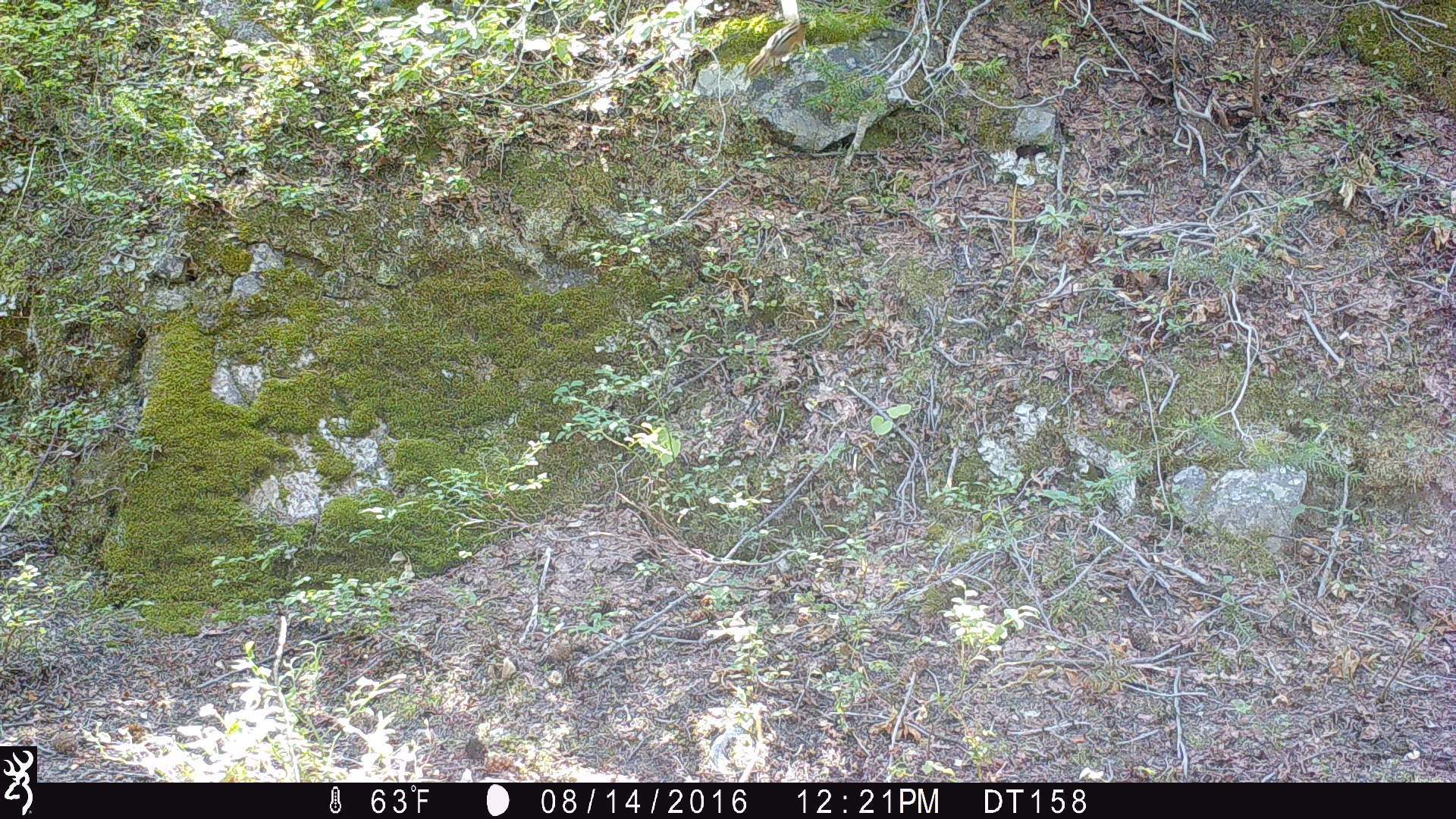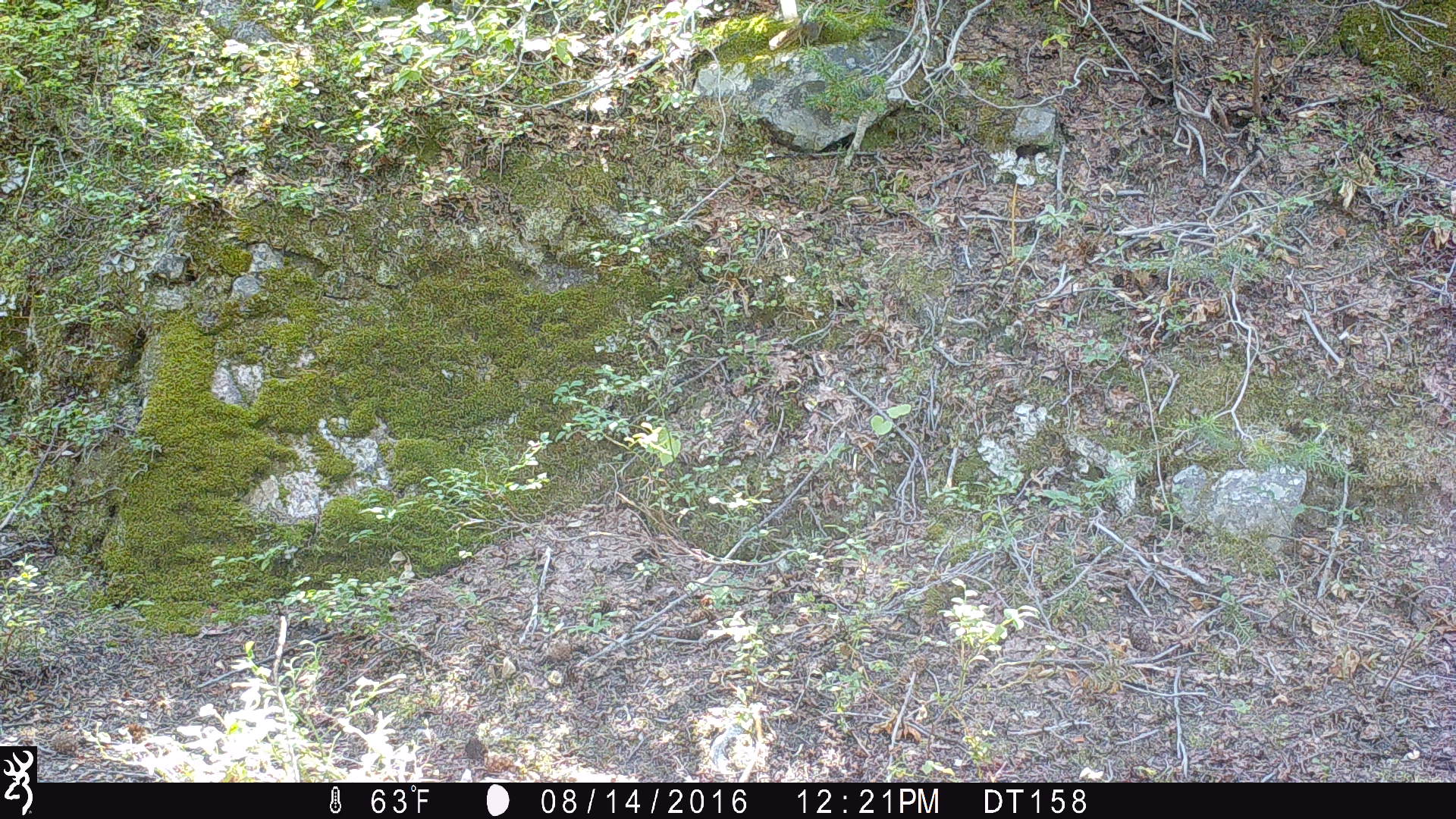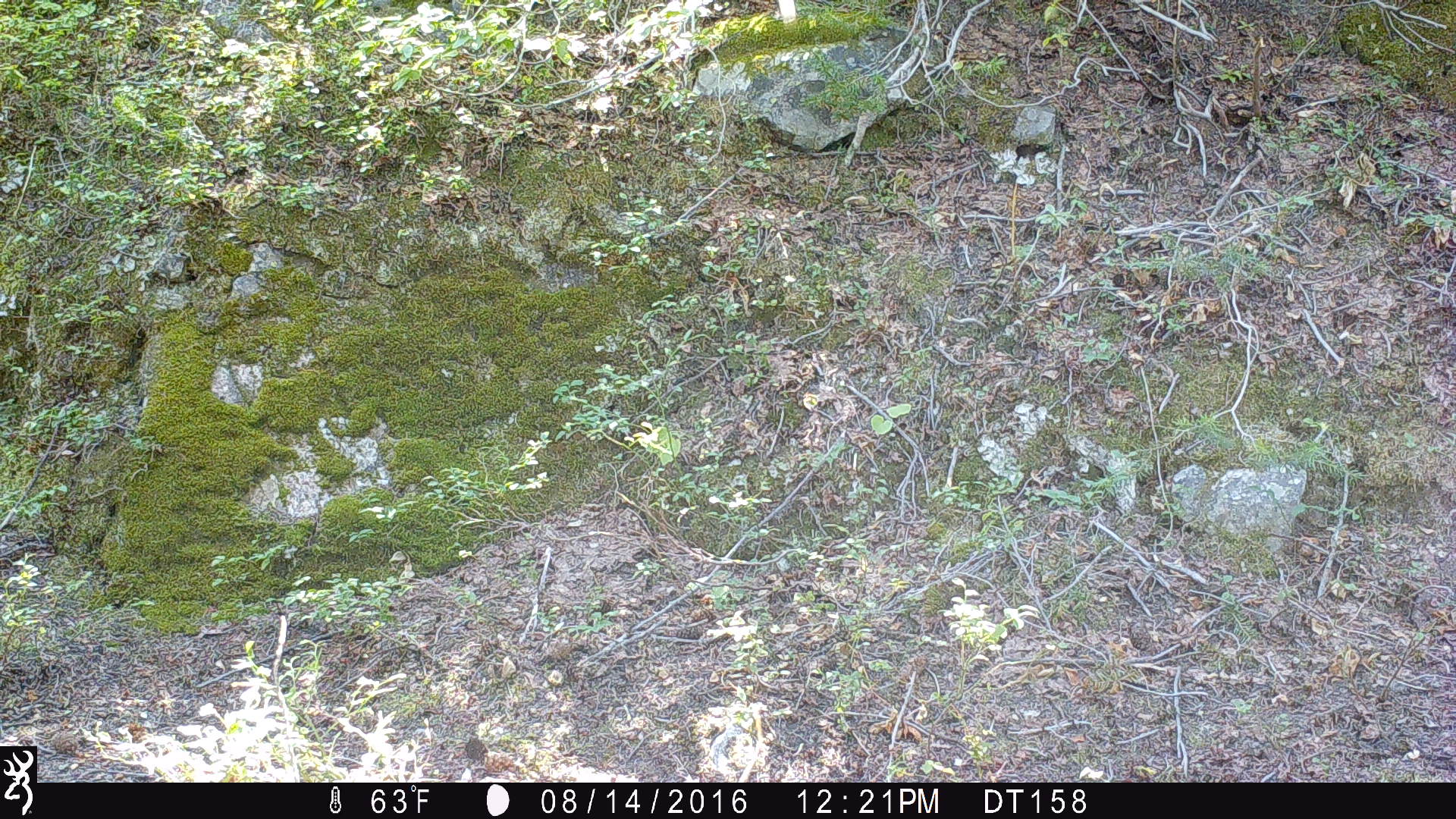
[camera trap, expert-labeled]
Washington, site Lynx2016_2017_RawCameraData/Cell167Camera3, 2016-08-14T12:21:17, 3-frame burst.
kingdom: Animalia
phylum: Chordata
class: Mammalia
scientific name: Mammalia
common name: small mammal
Small mammal (Mammalia). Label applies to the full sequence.